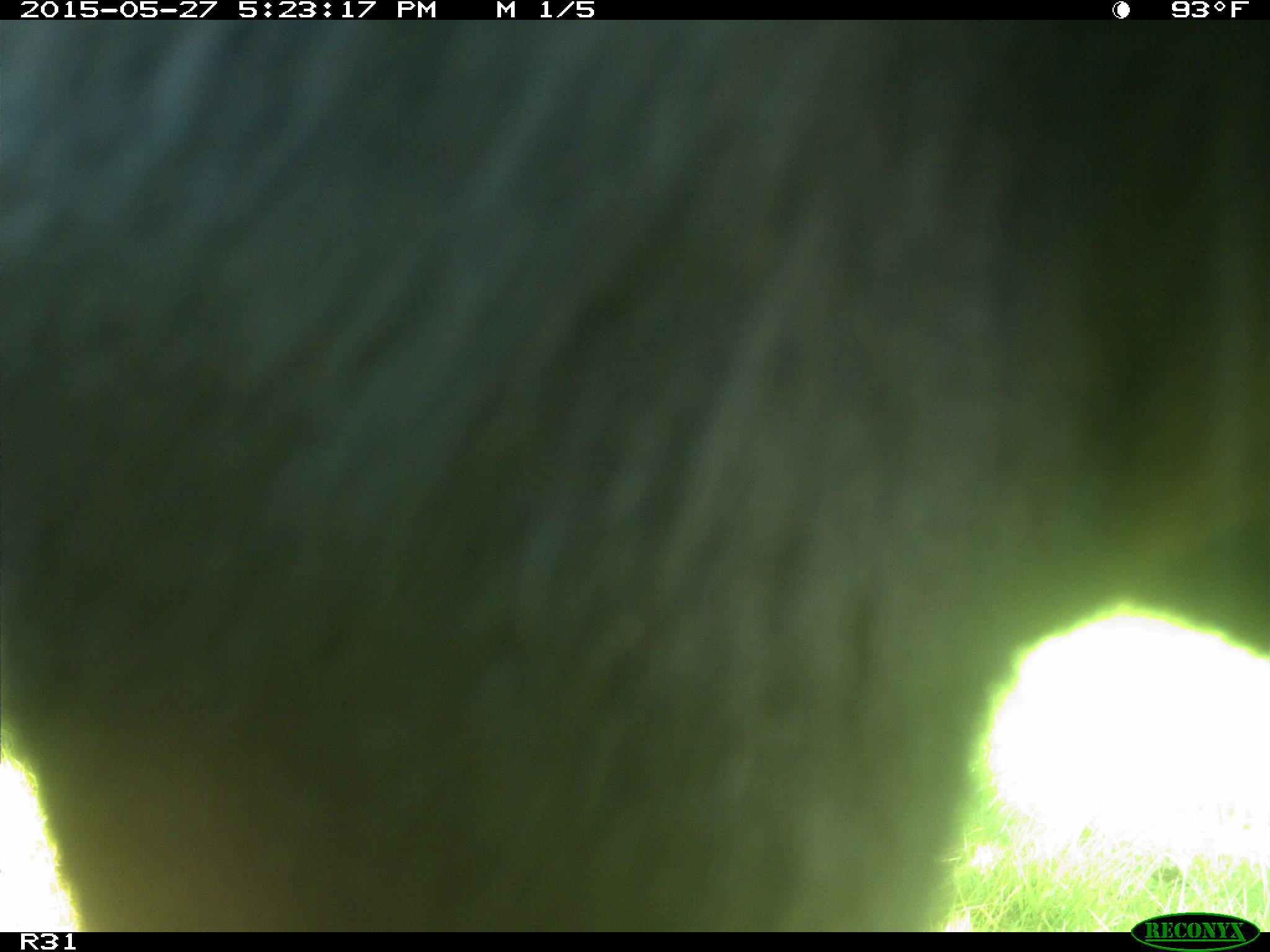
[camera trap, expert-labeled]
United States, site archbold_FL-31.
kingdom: Animalia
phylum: Chordata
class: Mammalia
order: Artiodactyla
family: Bovidae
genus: Bos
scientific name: Bos taurus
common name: domestic cow